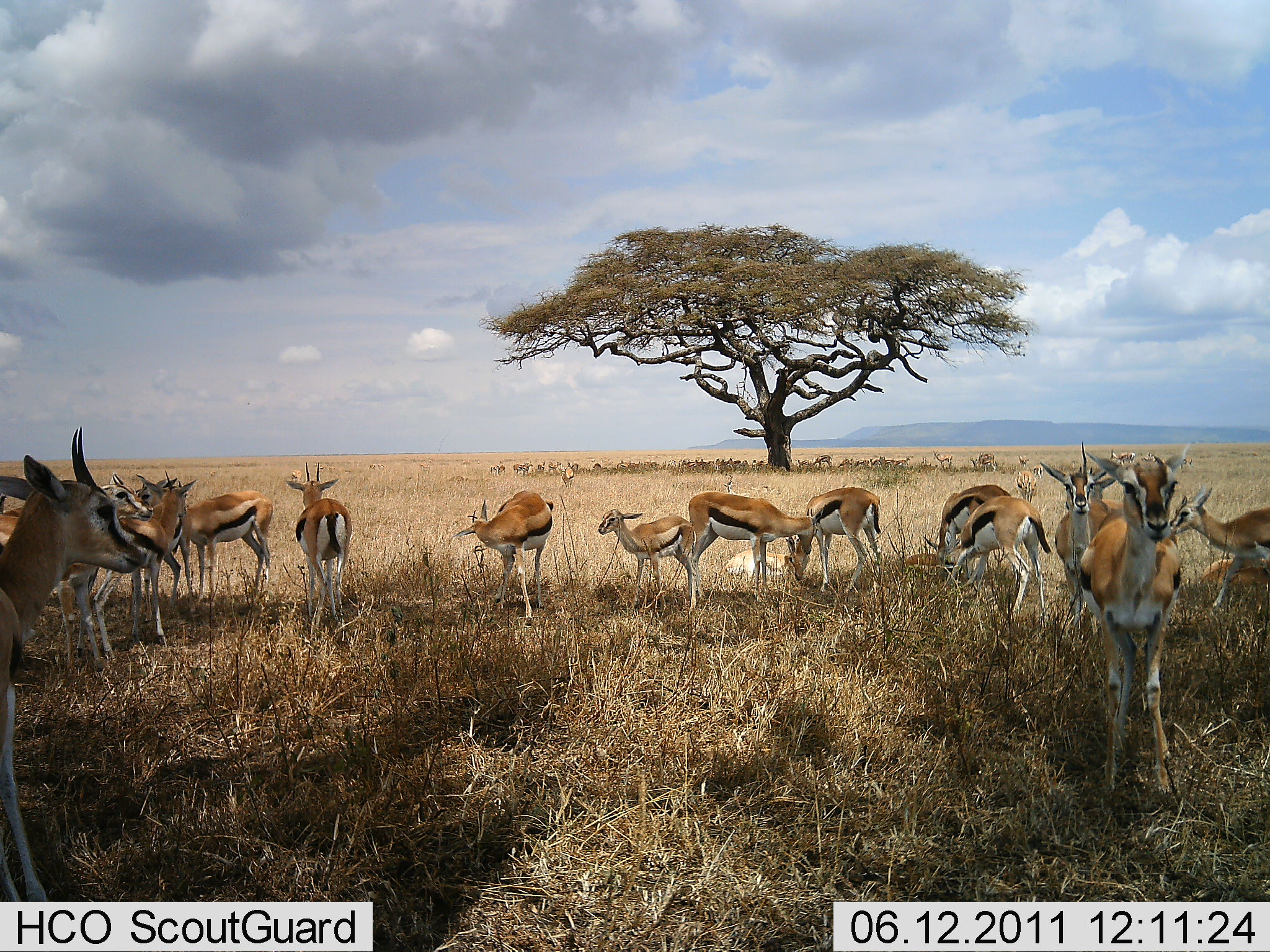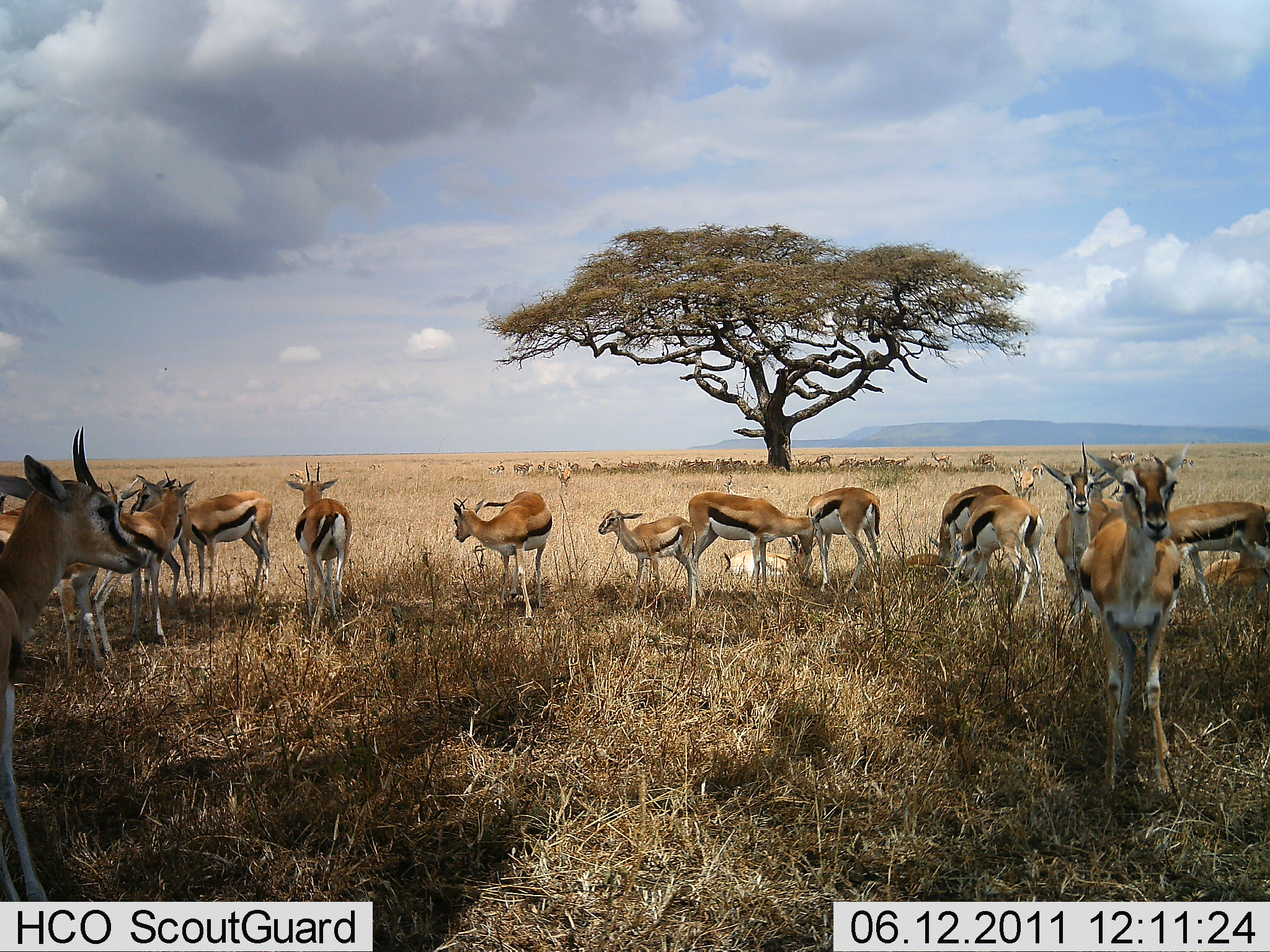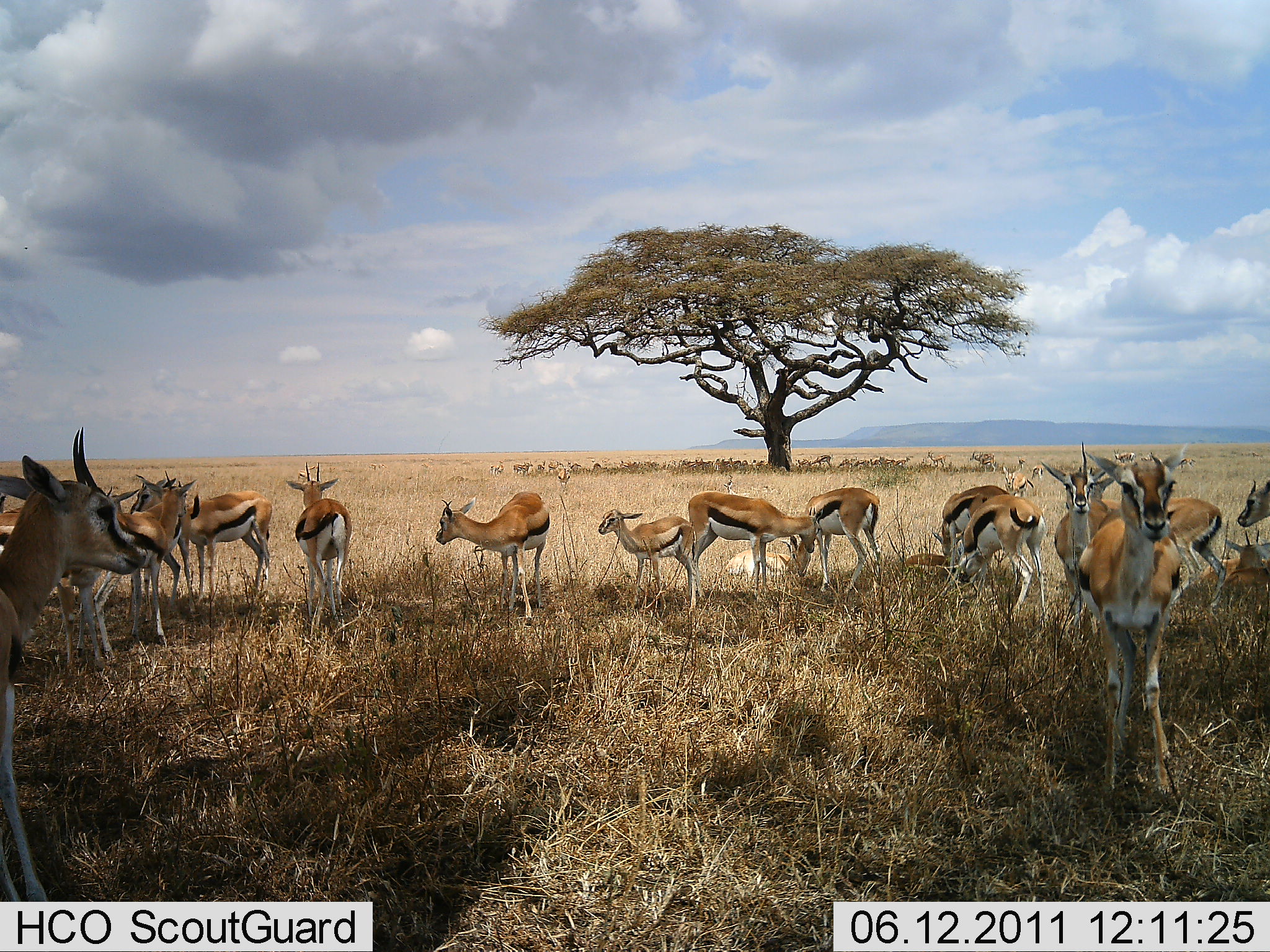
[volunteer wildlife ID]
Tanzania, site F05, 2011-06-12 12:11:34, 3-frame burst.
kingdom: Animalia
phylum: Chordata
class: Mammalia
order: Artiodactyla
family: Bovidae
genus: Eudorcas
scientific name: Eudorcas thomsonii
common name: thomson's gazelle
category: gazellethomsons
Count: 11-50.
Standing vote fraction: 100%.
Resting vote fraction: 55%.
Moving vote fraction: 36%.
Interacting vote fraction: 27%.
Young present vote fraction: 73%.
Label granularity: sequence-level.